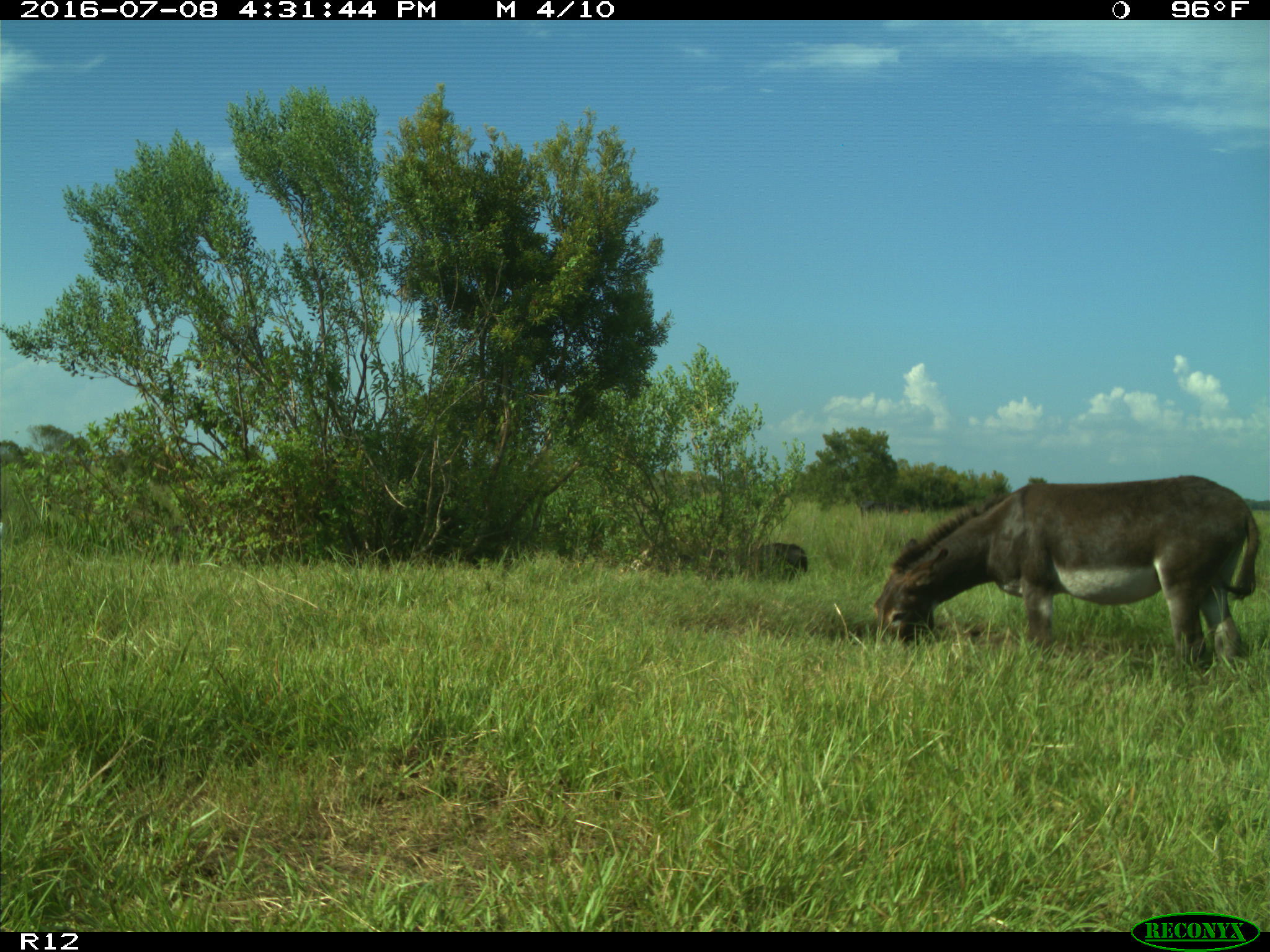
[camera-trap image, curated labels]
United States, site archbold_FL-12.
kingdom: Animalia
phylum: Chordata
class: Mammalia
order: Artiodactyla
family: Bovidae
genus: Bos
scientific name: Bos taurus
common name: domestic cow